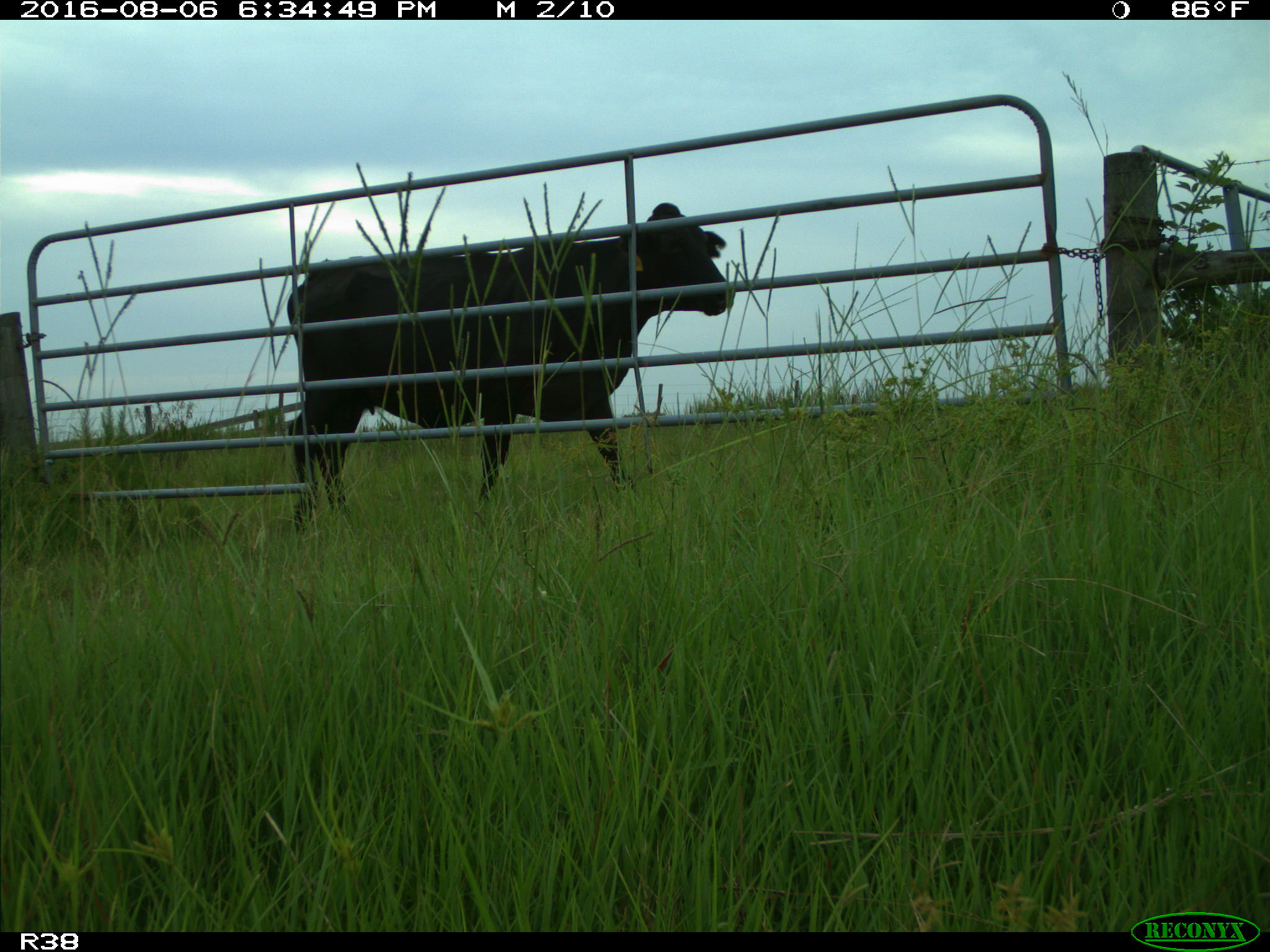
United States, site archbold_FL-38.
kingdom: Animalia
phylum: Chordata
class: Mammalia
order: Artiodactyla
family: Bovidae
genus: Bos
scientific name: Bos taurus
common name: domestic cow